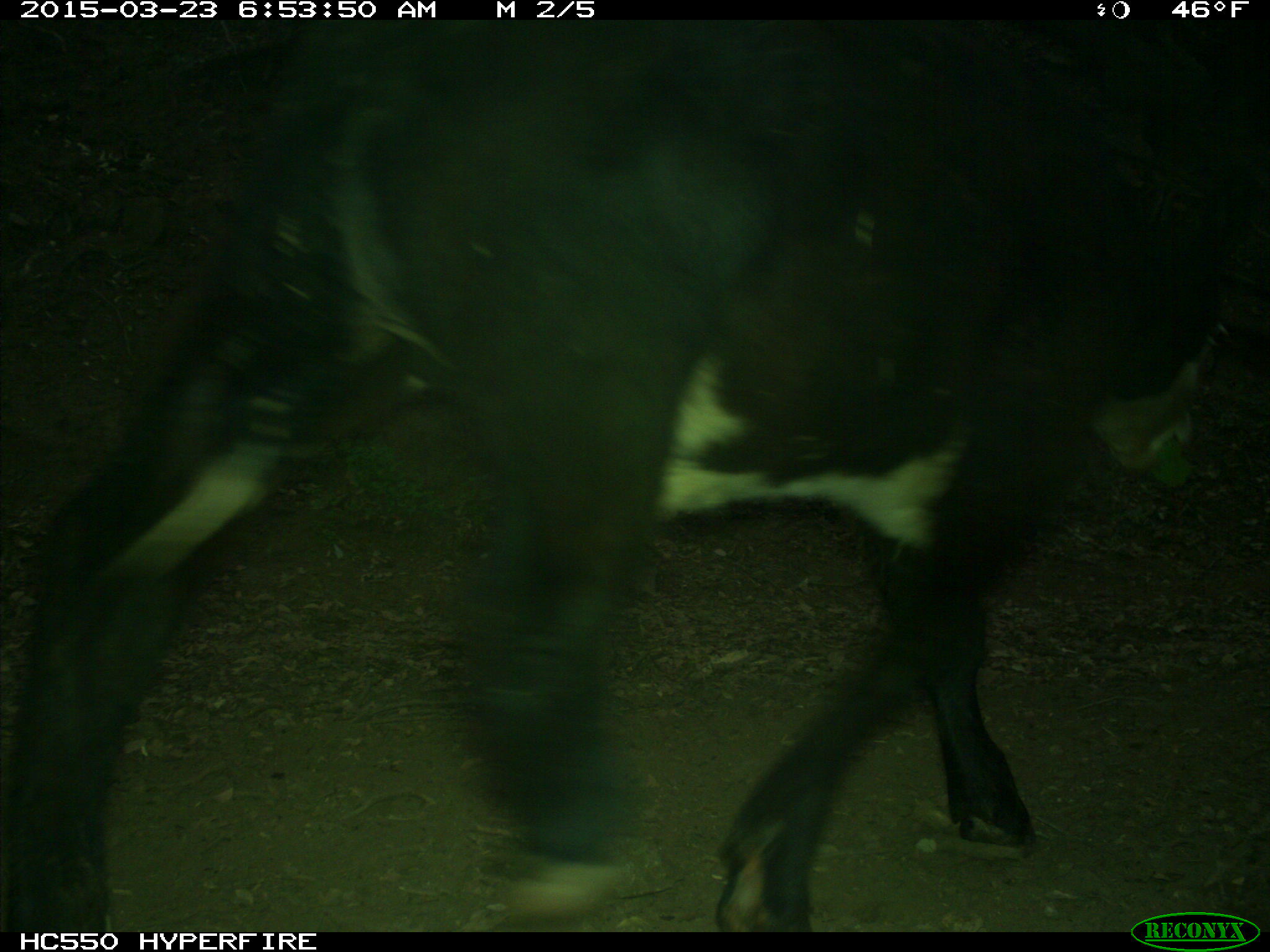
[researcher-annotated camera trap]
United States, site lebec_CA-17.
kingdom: Animalia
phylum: Chordata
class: Mammalia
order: Artiodactyla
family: Bovidae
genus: Bos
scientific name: Bos taurus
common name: domestic cow